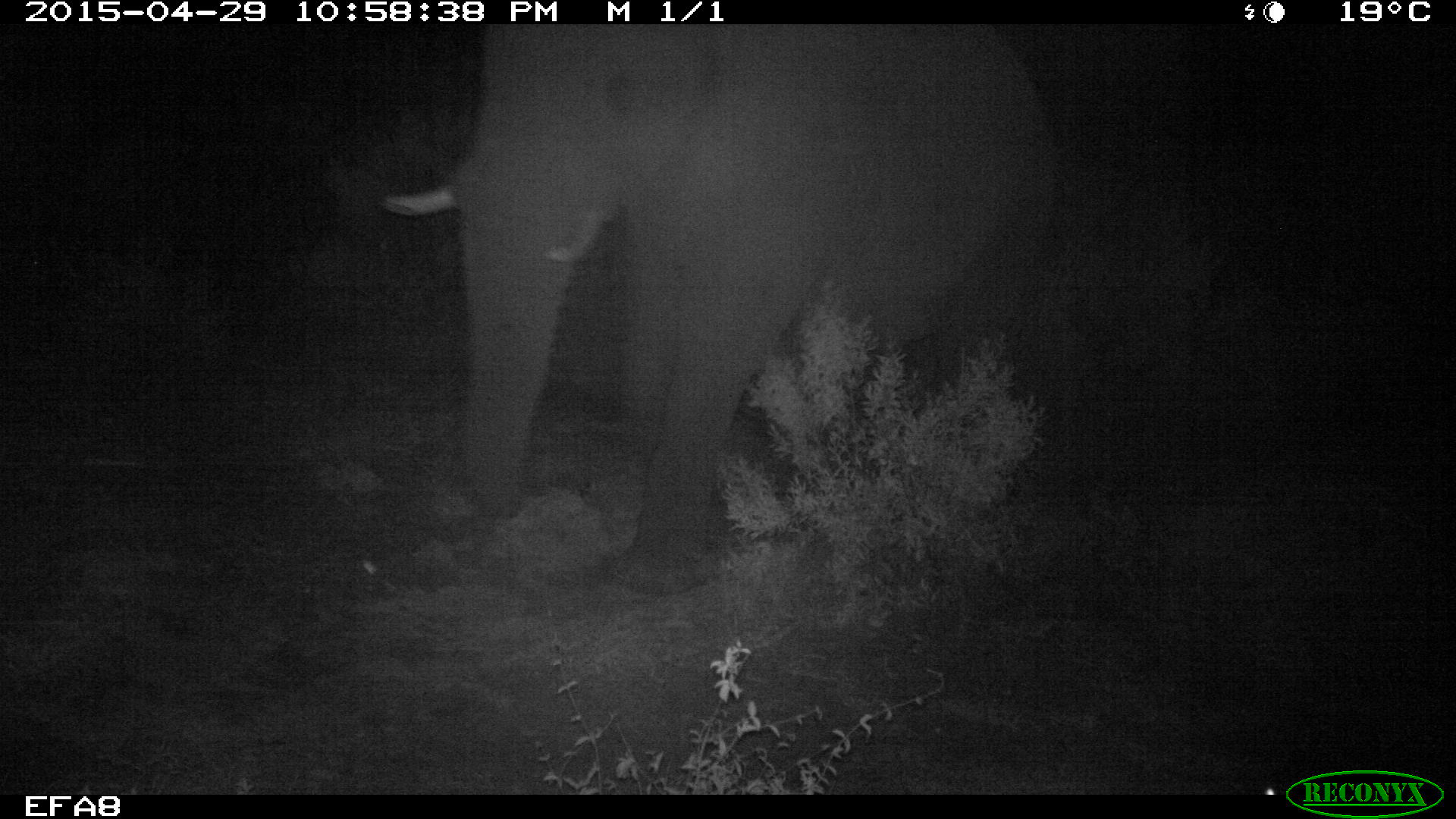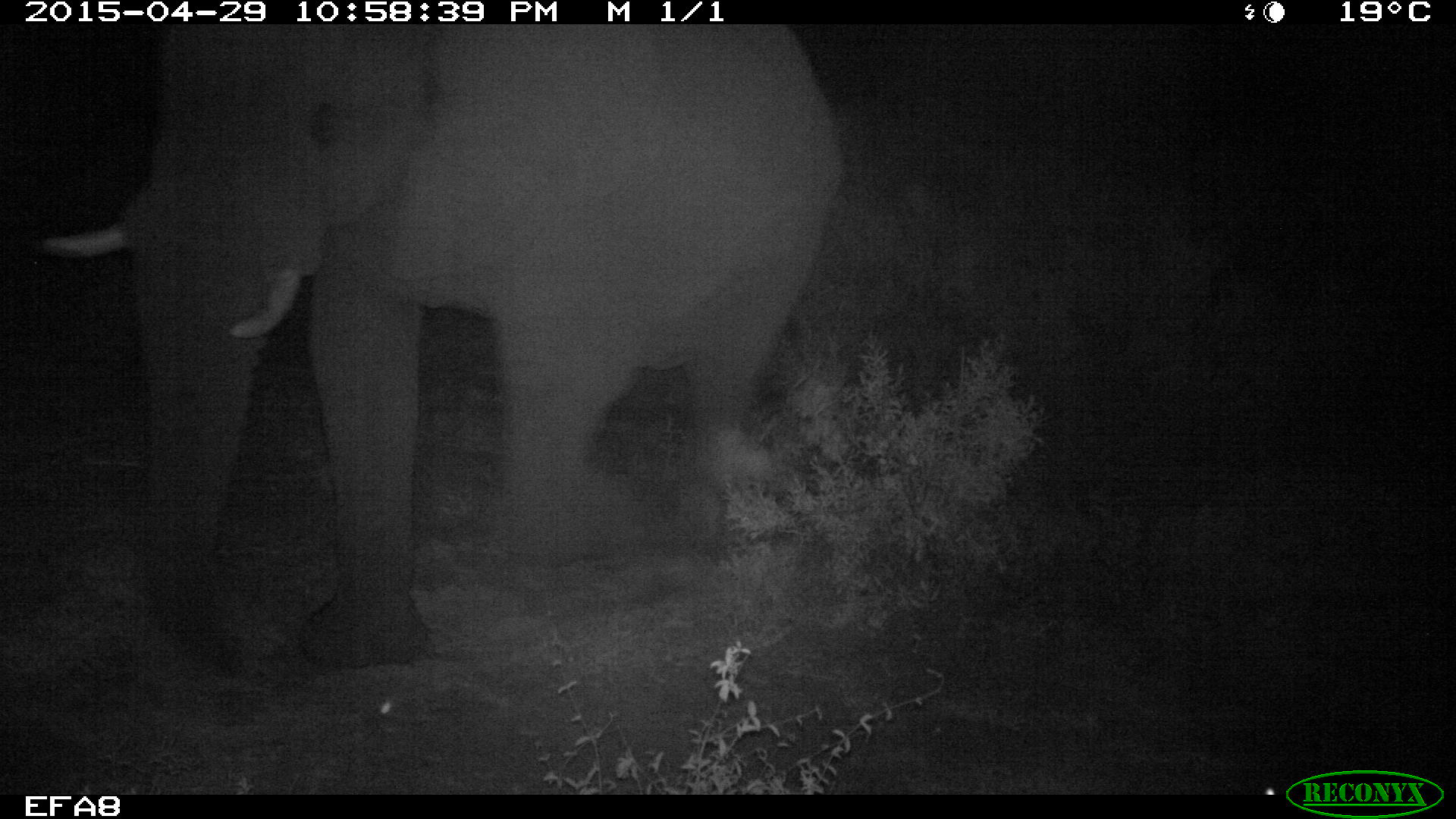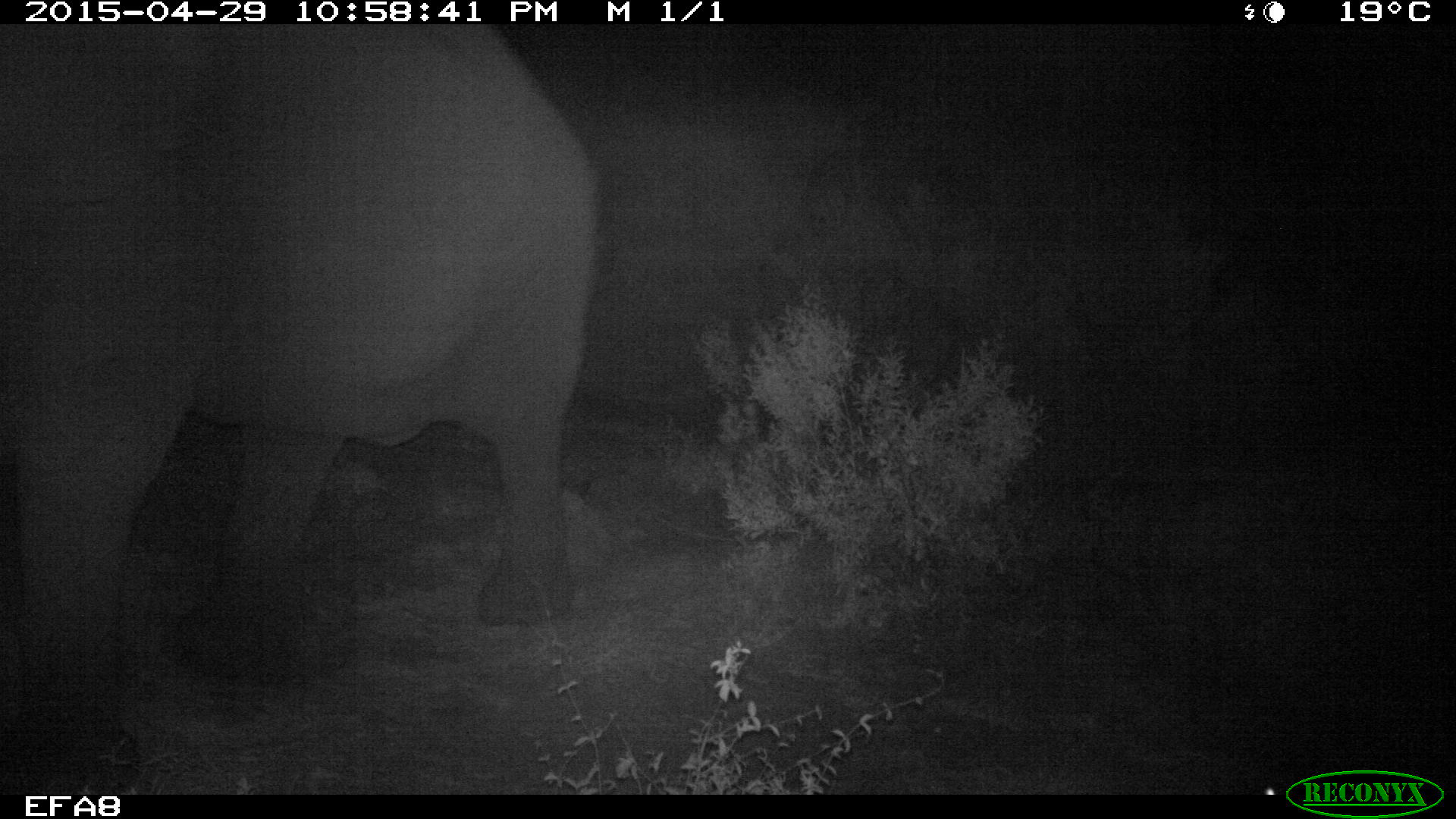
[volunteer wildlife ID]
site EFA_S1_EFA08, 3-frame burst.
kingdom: Animalia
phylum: Chordata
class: Mammalia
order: Proboscidea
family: Elephantidae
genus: Loxodonta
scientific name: Loxodonta africana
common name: african bush elephant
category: elephant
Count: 1.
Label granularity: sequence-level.